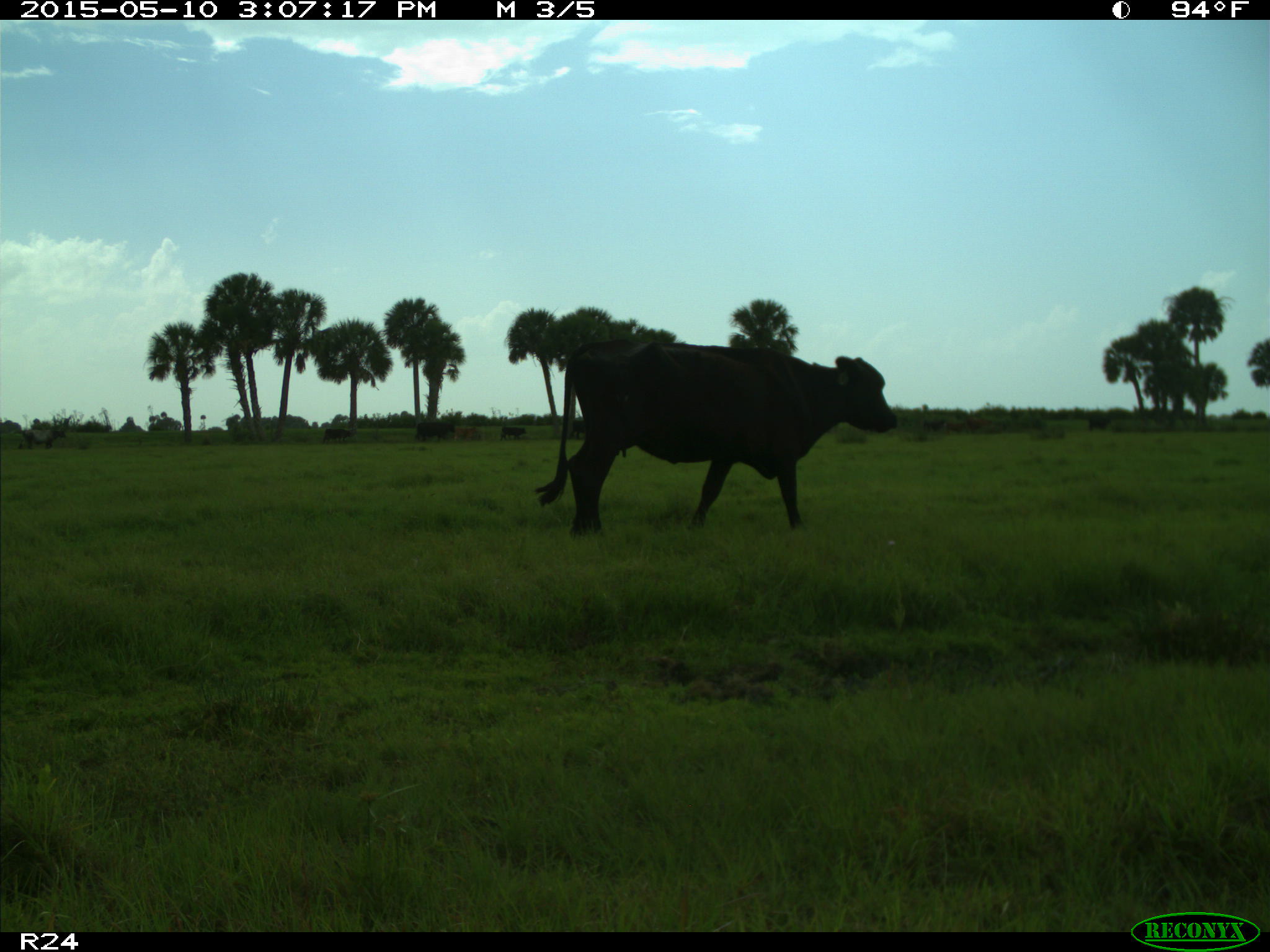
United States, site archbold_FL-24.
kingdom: Animalia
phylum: Chordata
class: Mammalia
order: Artiodactyla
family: Bovidae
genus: Bos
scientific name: Bos taurus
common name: domestic cow